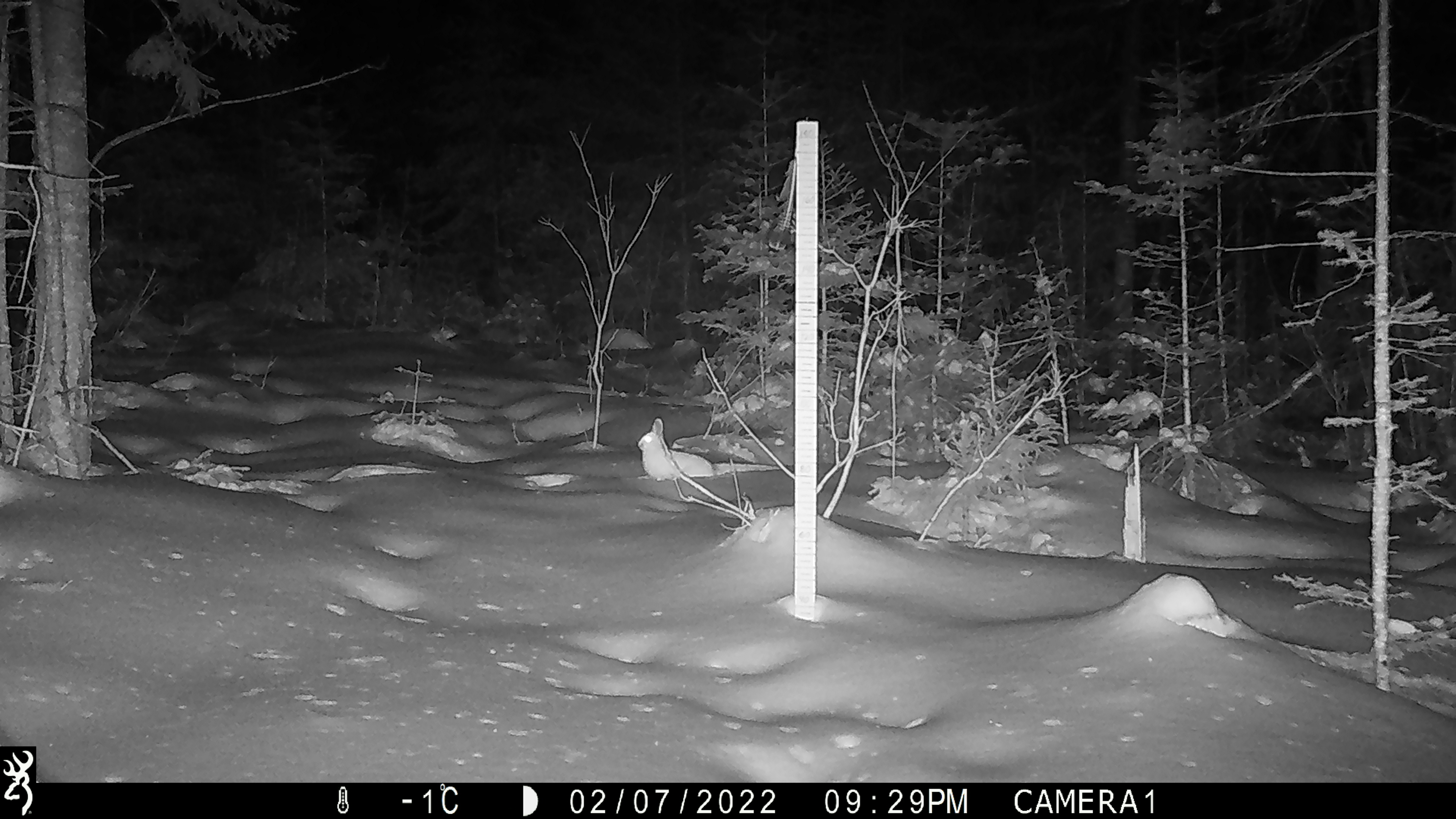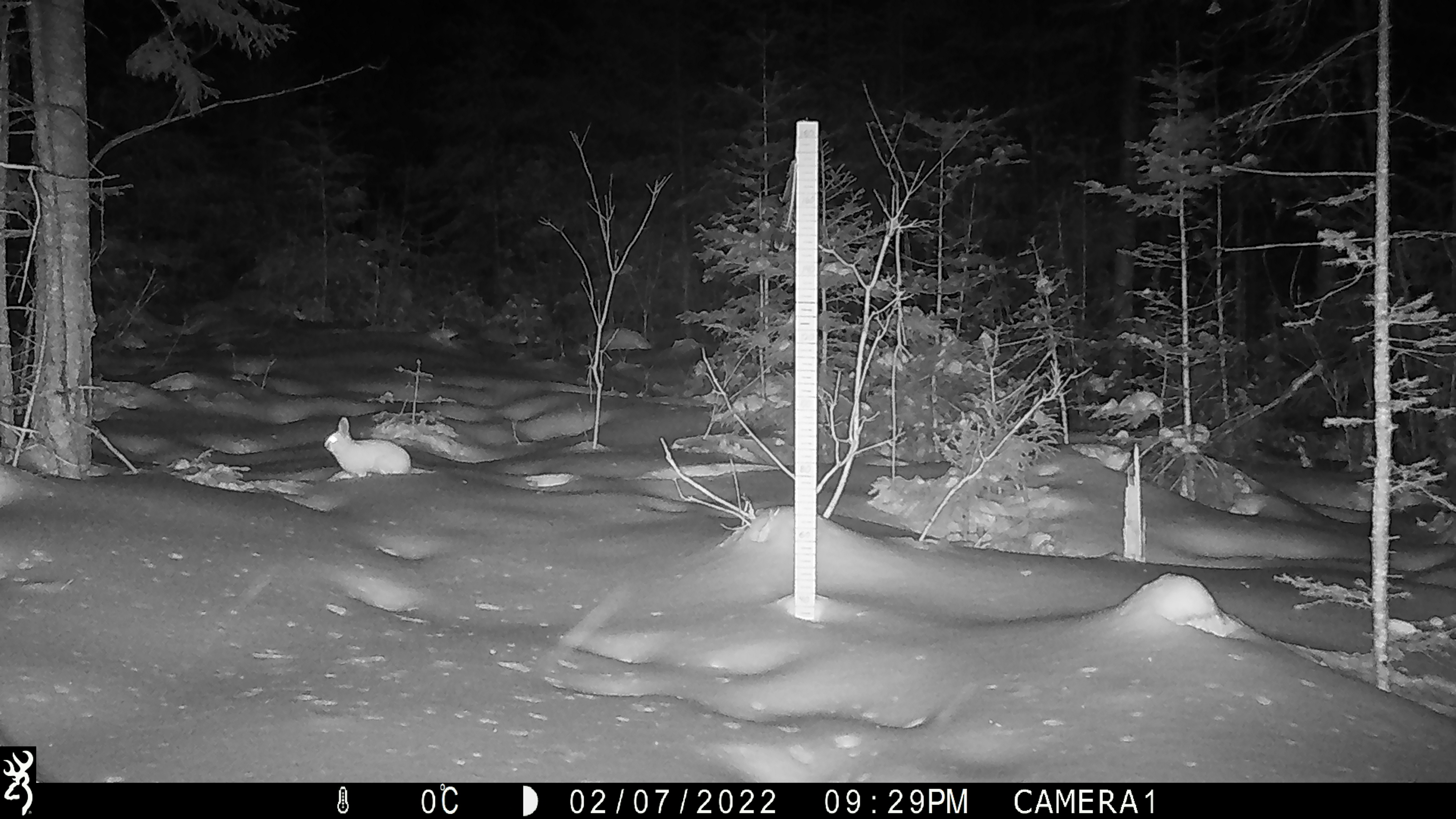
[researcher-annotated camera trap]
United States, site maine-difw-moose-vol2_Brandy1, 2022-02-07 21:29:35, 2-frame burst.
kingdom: Animalia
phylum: Chordata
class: Mammalia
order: Lagomorpha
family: Leporidae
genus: Lepus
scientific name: Lepus americanus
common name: snowshoe hare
Snowshoe hare (Lepus americanus).